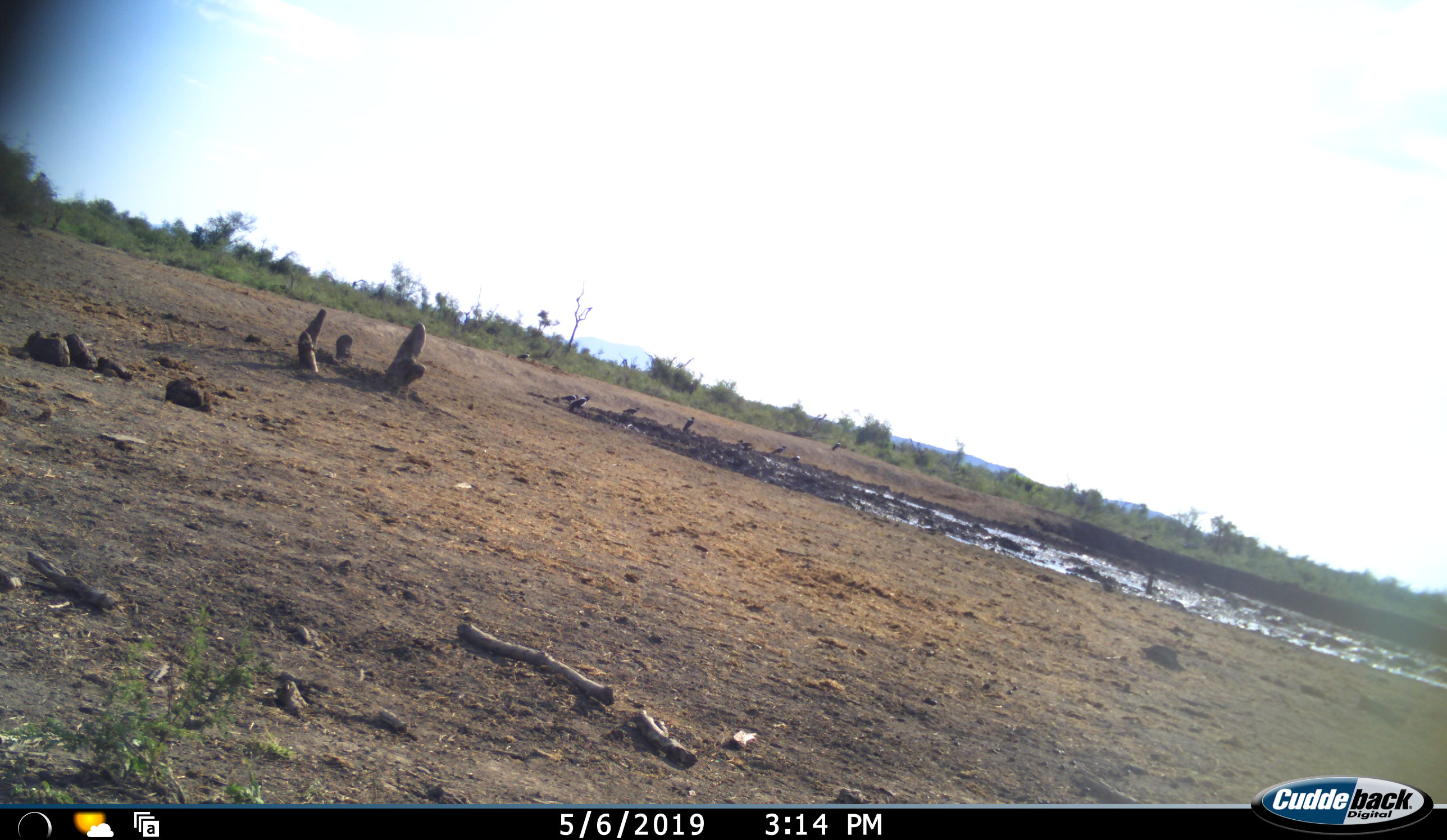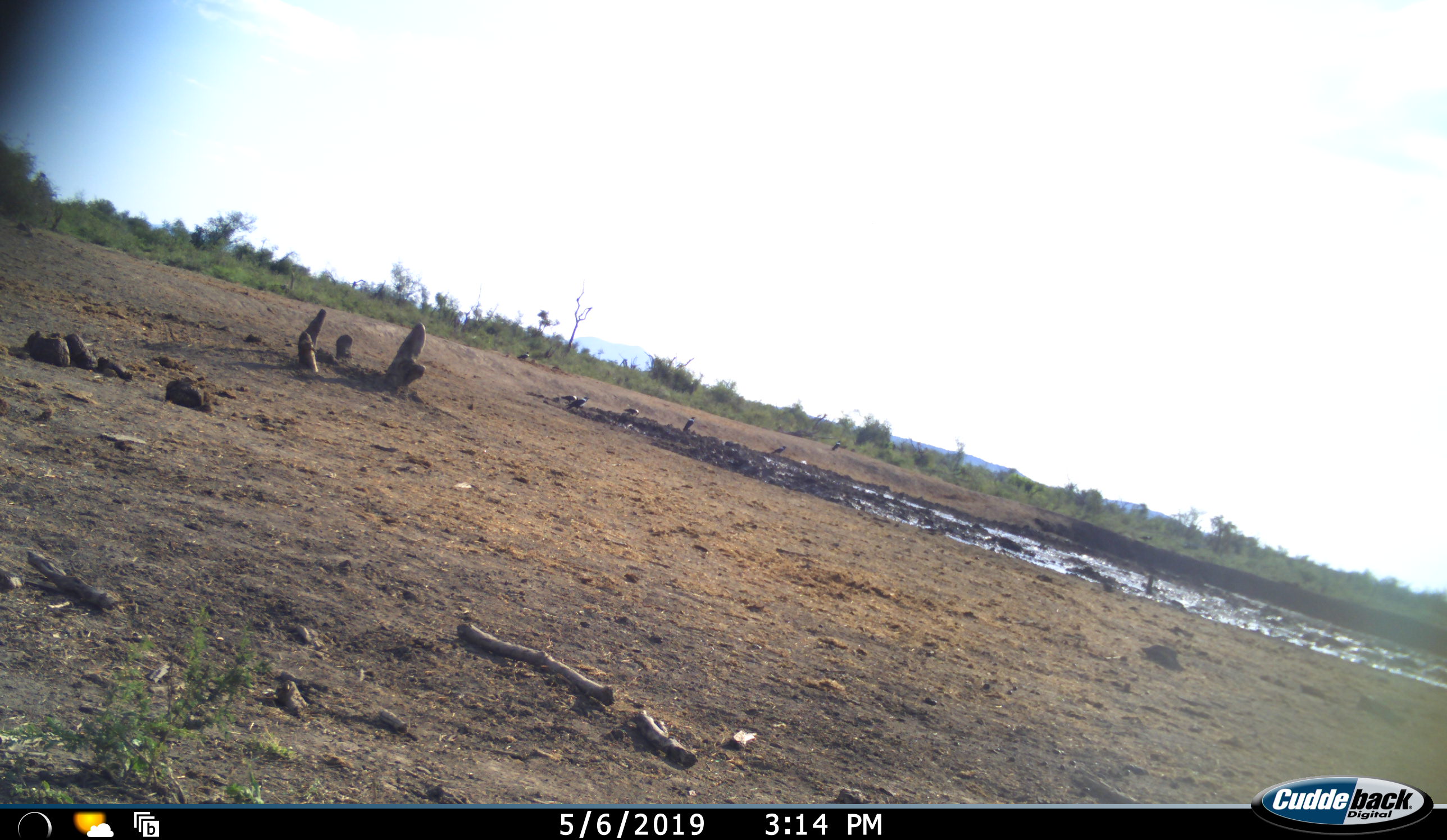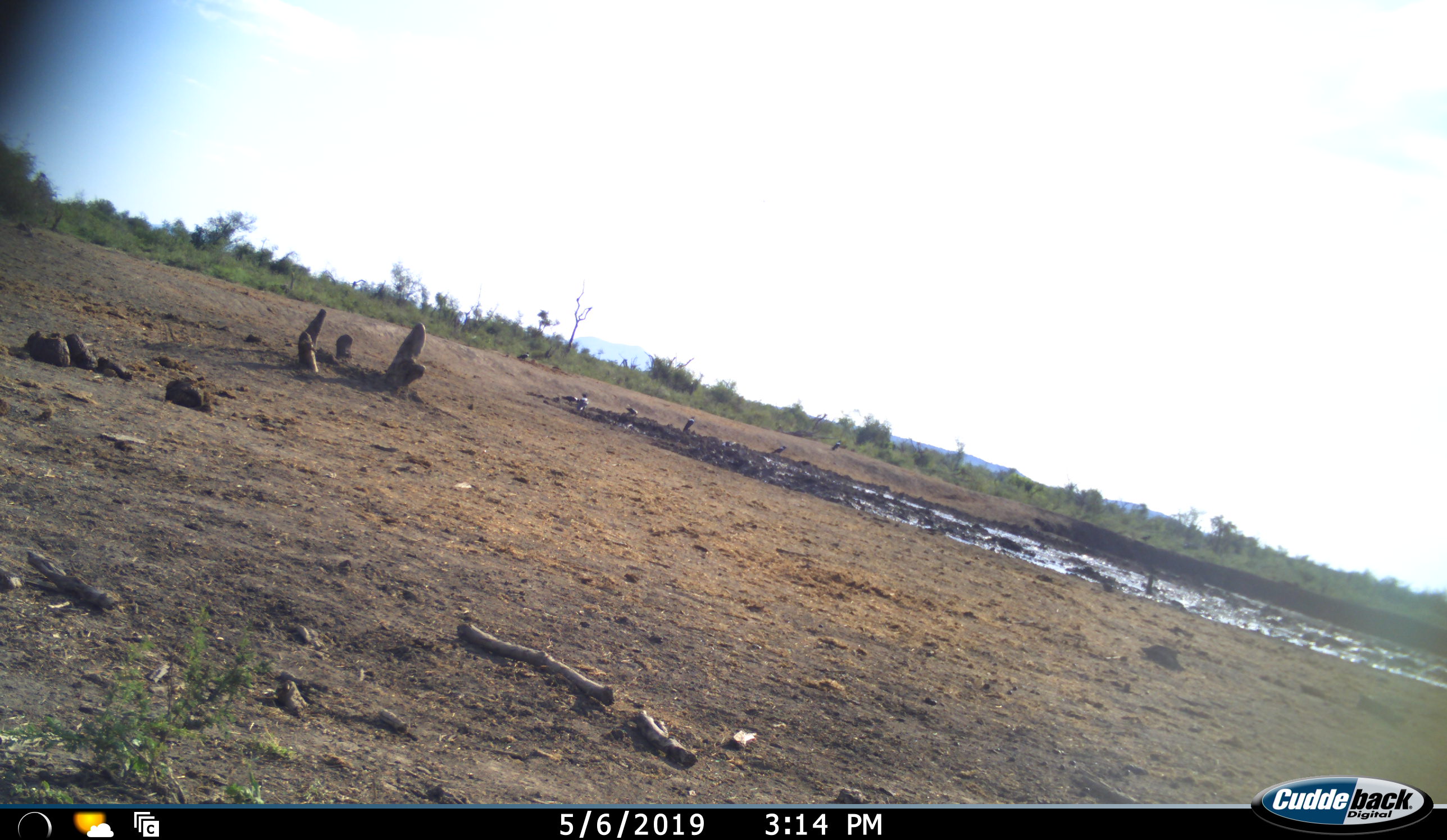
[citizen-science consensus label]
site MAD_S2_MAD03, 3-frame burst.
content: unidentified animal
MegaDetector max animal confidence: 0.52